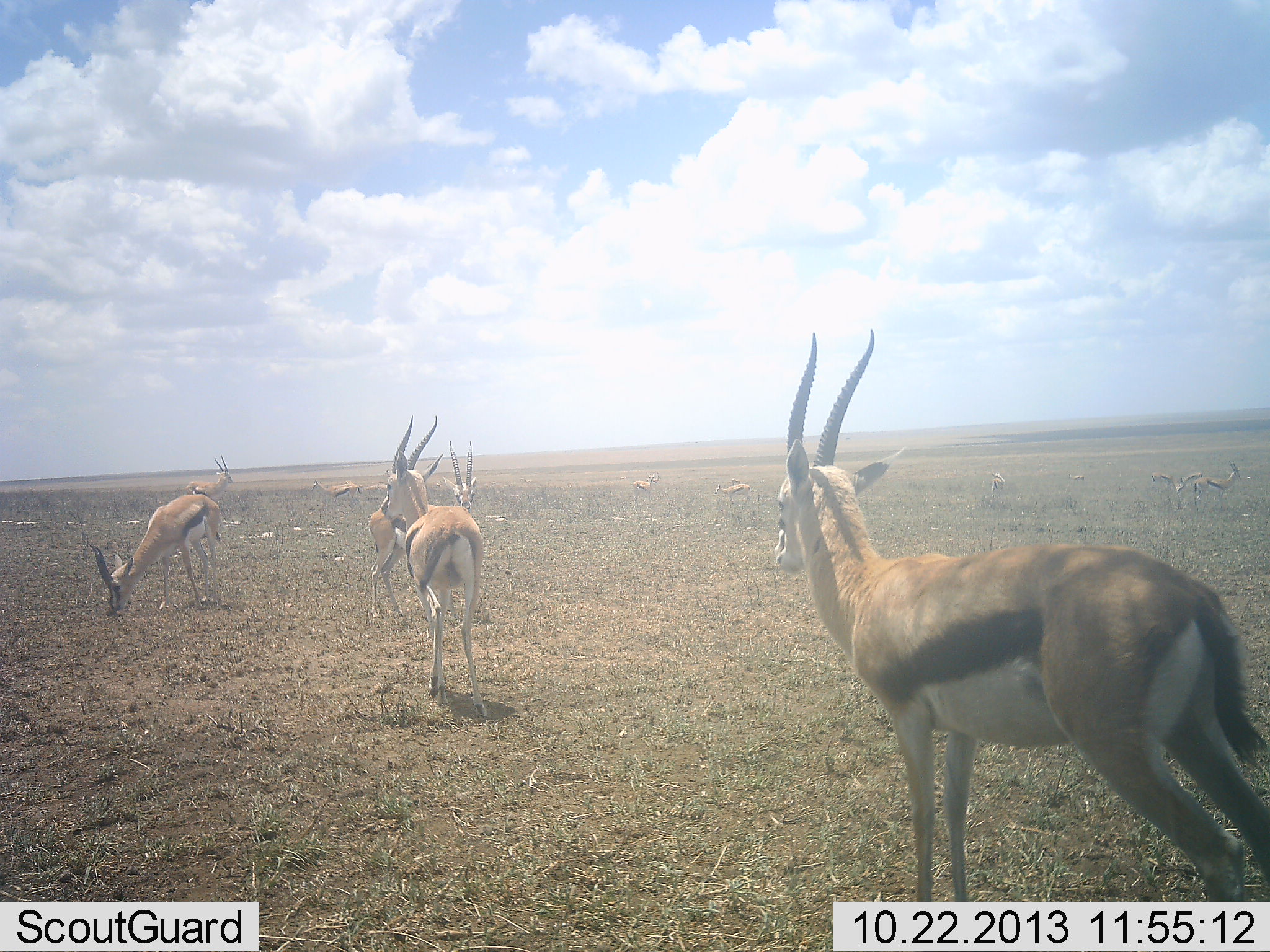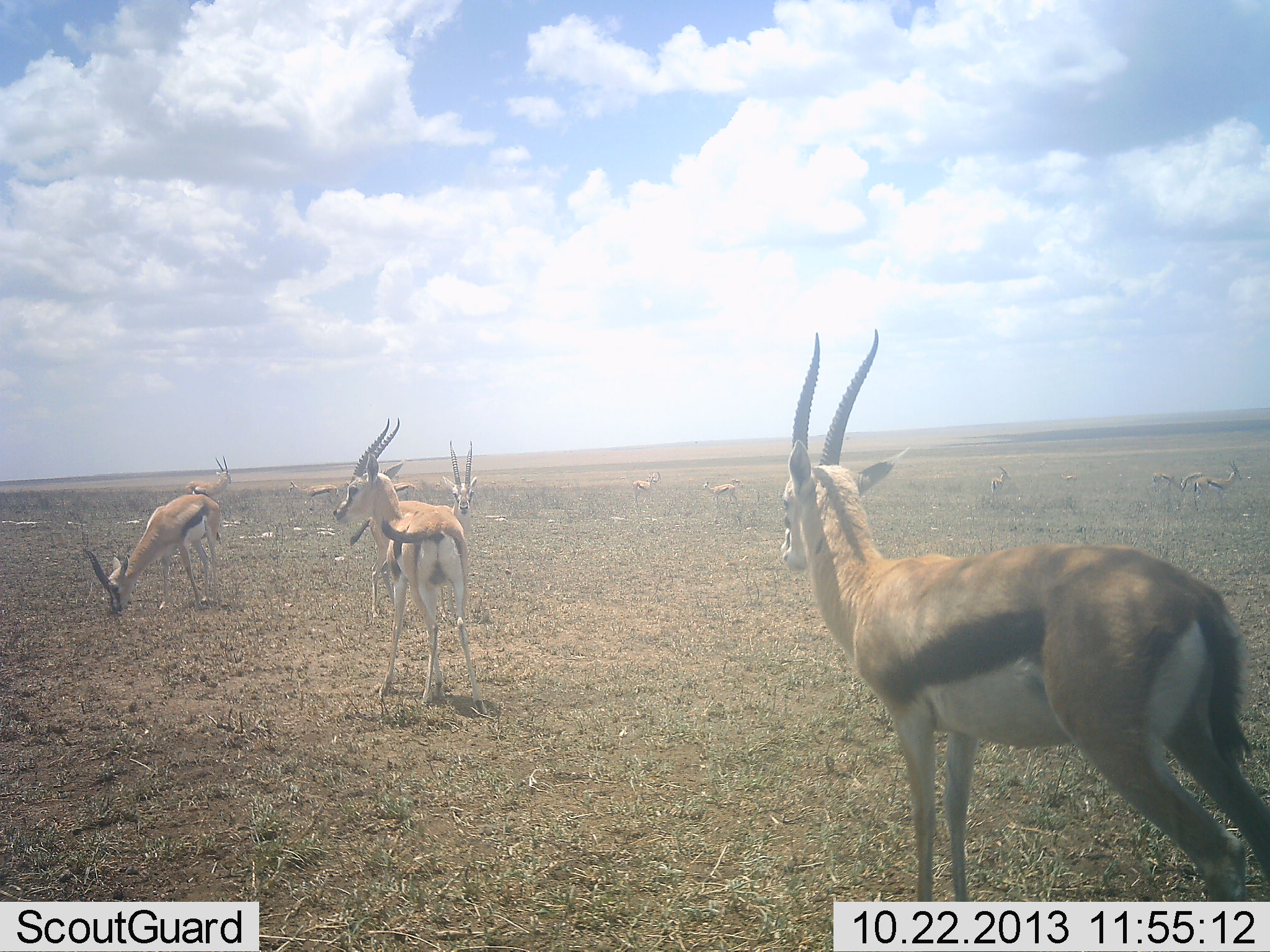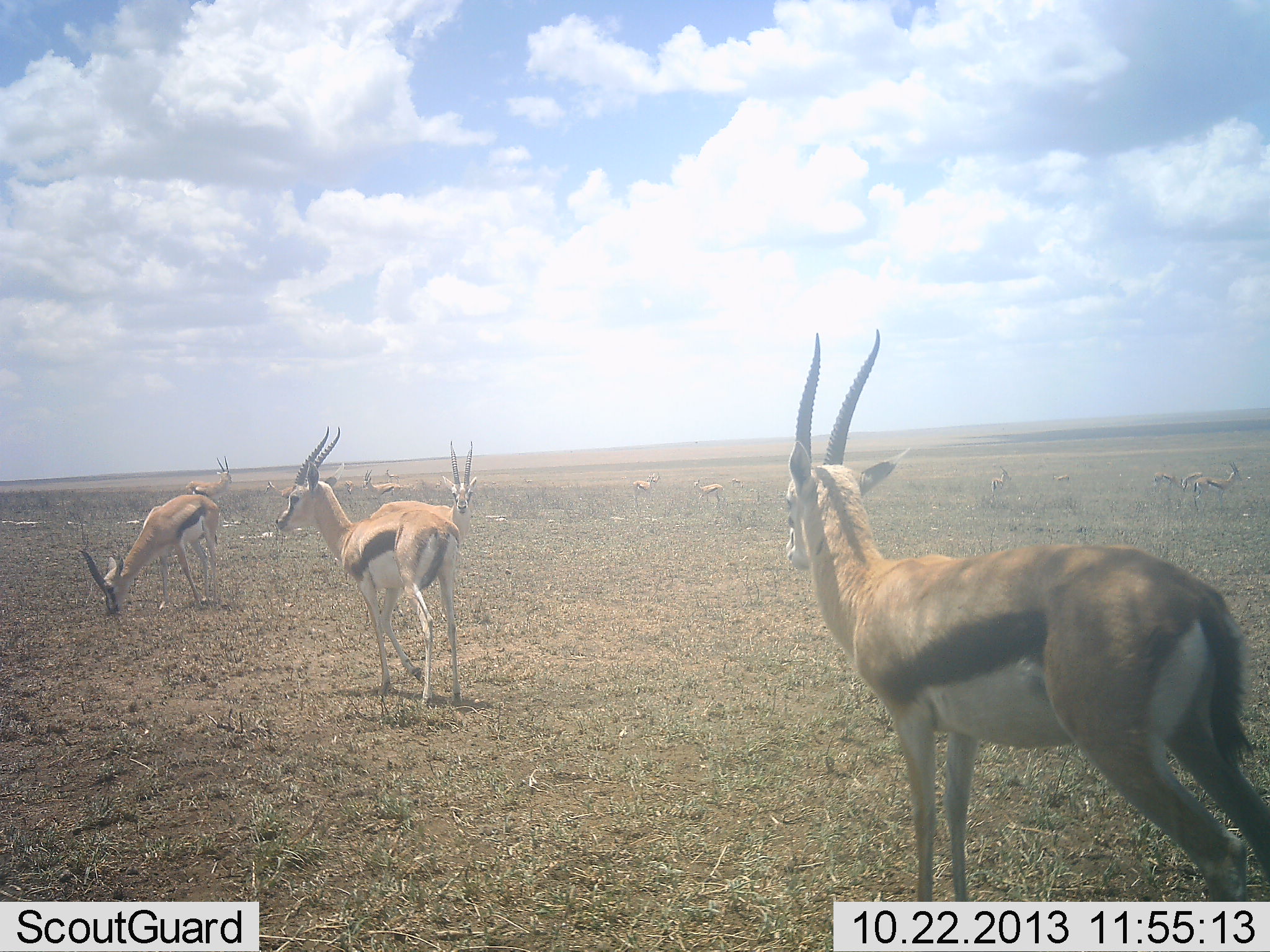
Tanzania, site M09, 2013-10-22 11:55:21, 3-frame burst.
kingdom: Animalia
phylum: Chordata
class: Mammalia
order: Artiodactyla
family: Bovidae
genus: Eudorcas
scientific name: Eudorcas thomsonii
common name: thomson's gazelle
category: gazellethomsons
Gazellethomsons (thomson's gazelle) (Eudorcas thomsonii), count 11-50. Behavior (volunteer vote fractions): standing 95%, resting 0%, moving 62%, interacting 0%. Young present (vote fraction): 0%. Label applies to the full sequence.